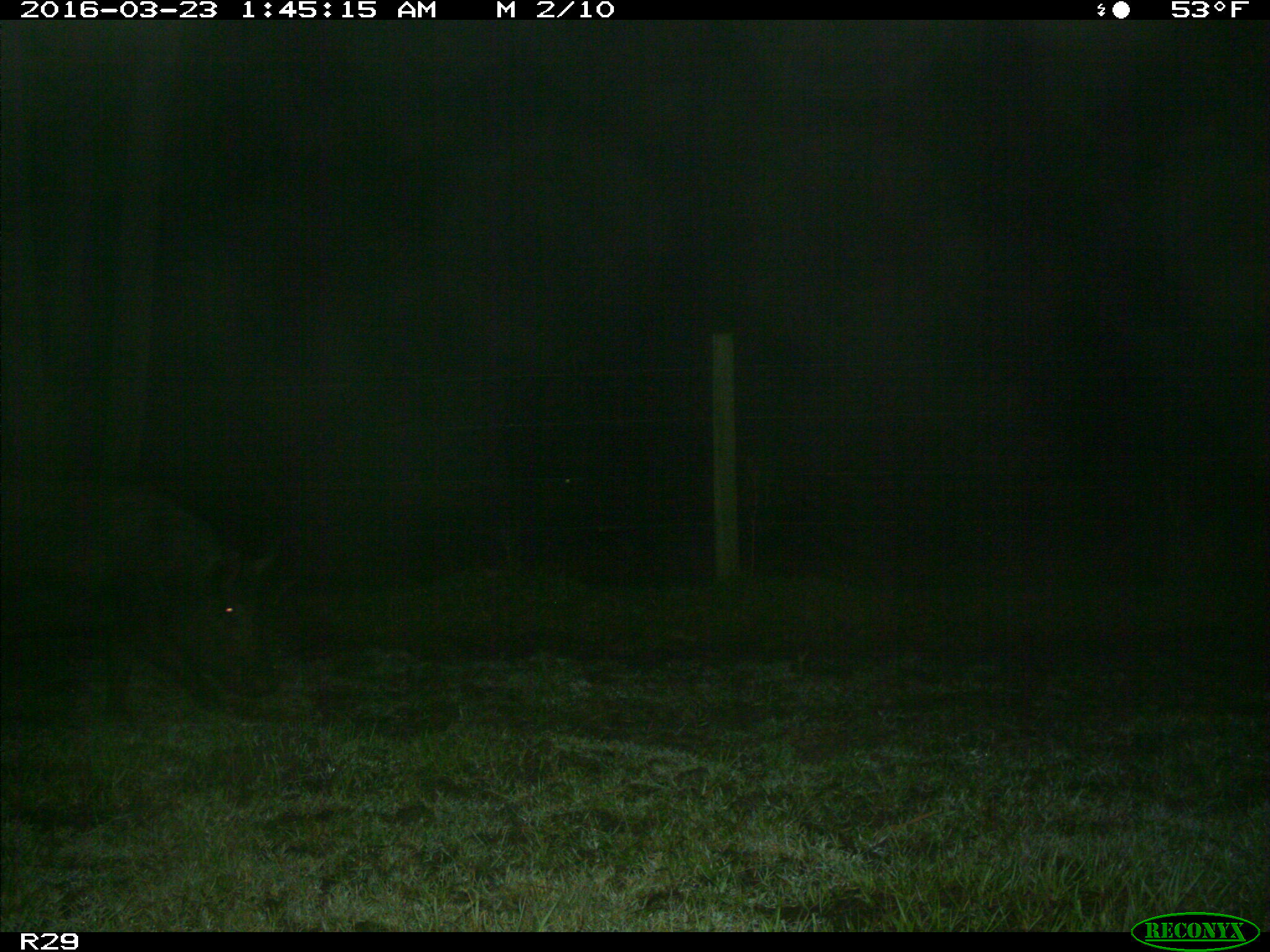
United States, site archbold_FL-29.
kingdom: Animalia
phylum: Chordata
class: Mammalia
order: Artiodactyla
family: Suidae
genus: Sus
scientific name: Sus scrofa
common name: wild boar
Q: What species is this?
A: Sus scrofa (wild boar).